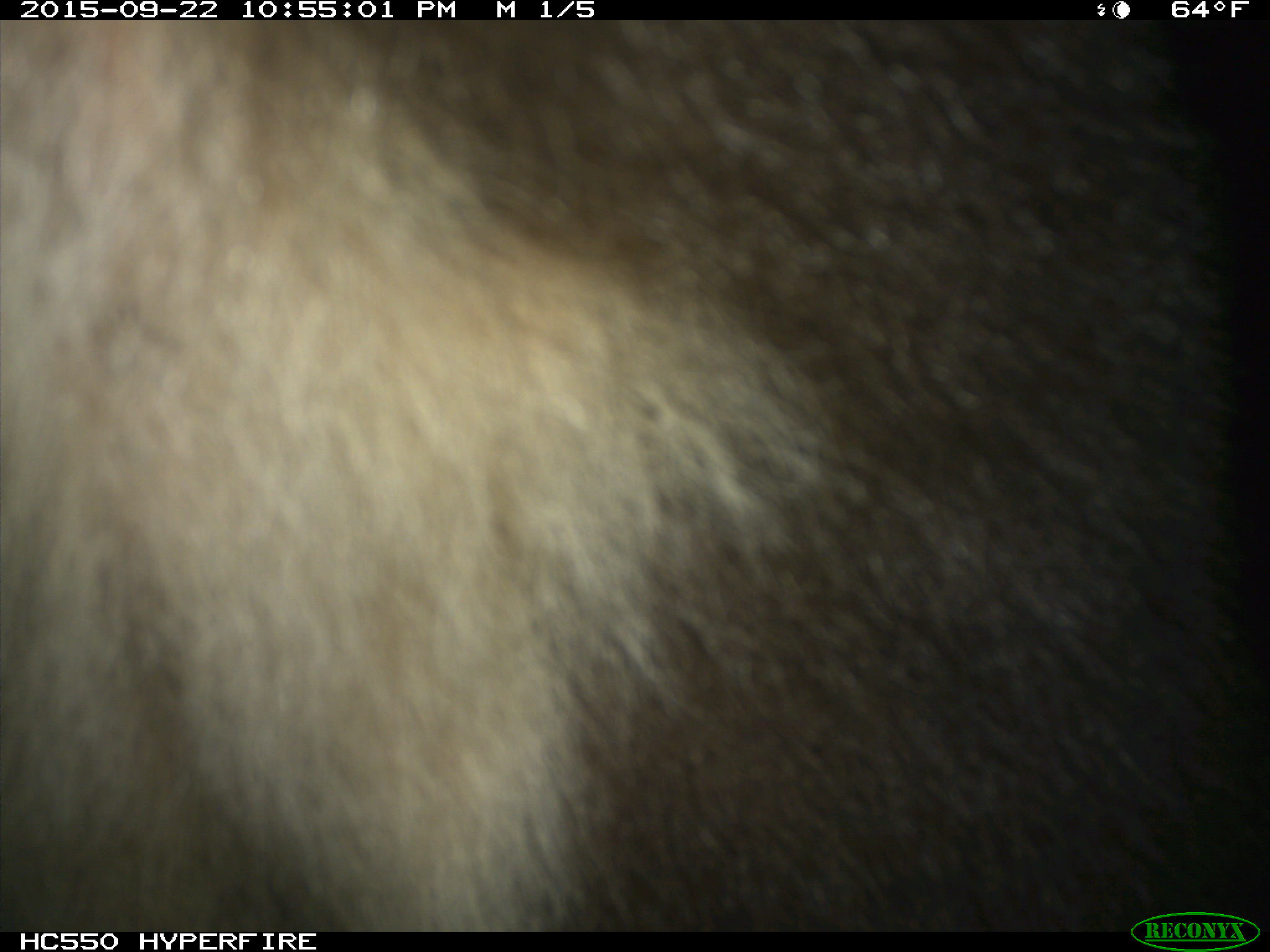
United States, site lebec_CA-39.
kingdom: Animalia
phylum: Chordata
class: Mammalia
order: Carnivora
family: Ursidae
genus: Ursus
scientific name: Ursus americanus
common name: american black bear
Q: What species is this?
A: Ursus americanus (american black bear).